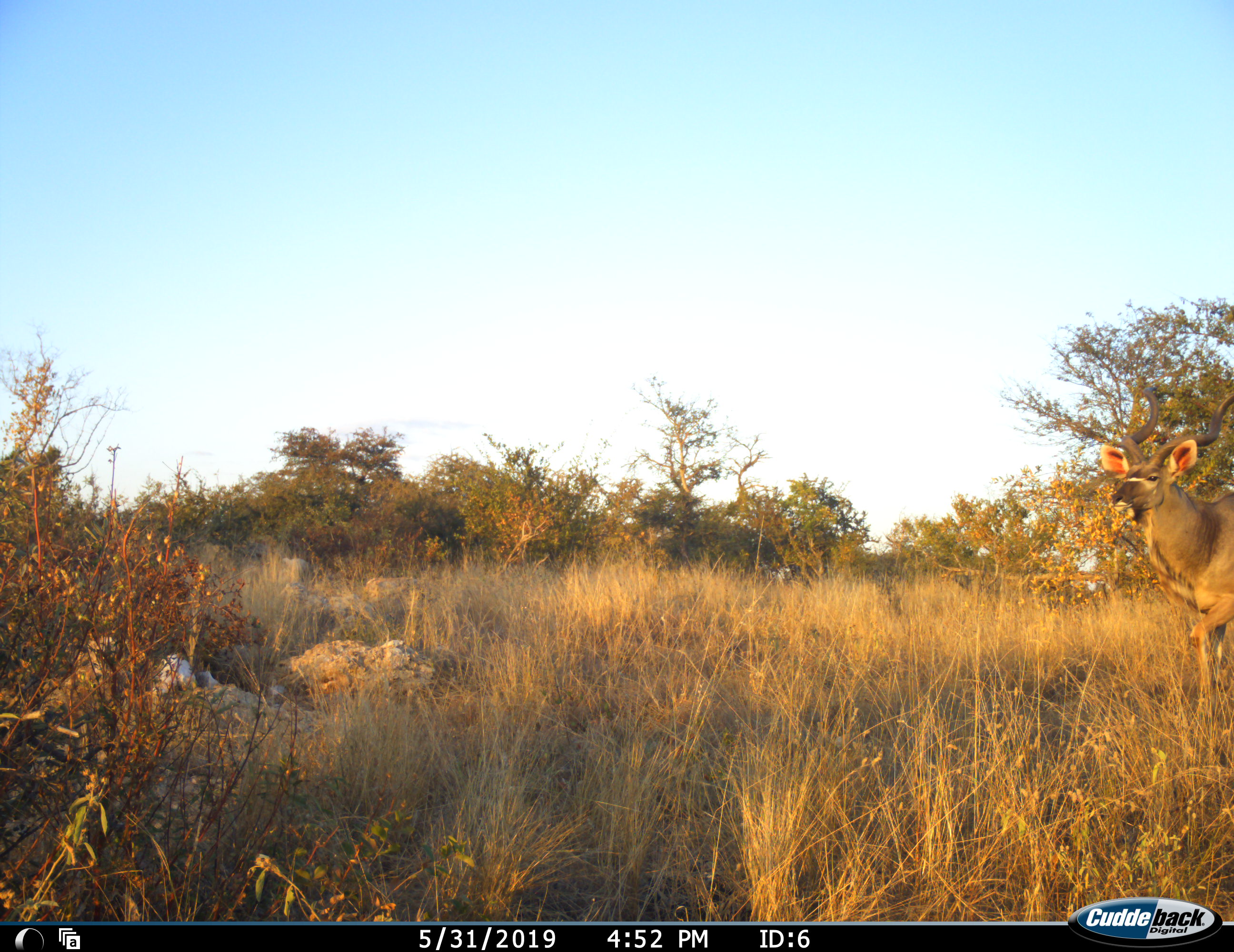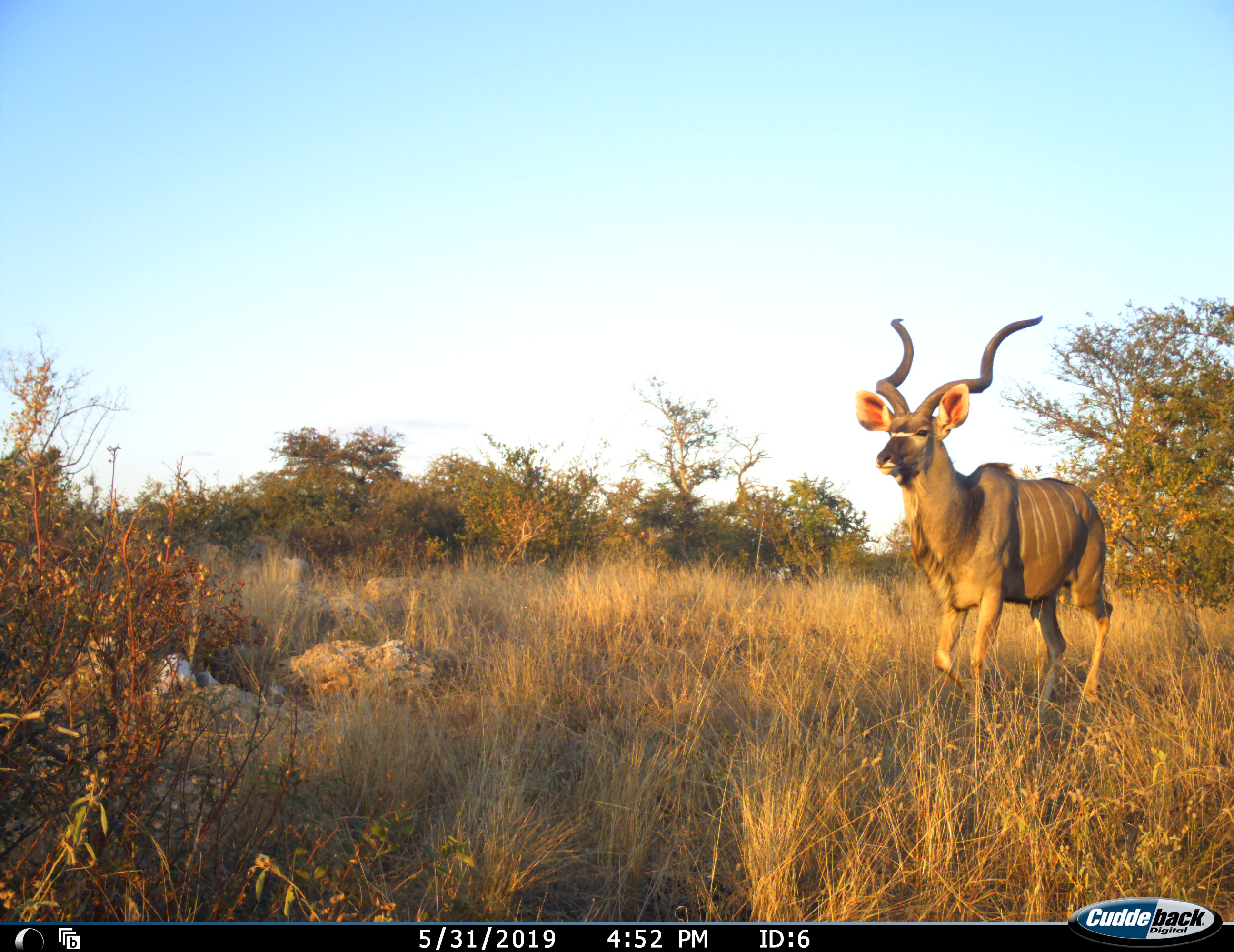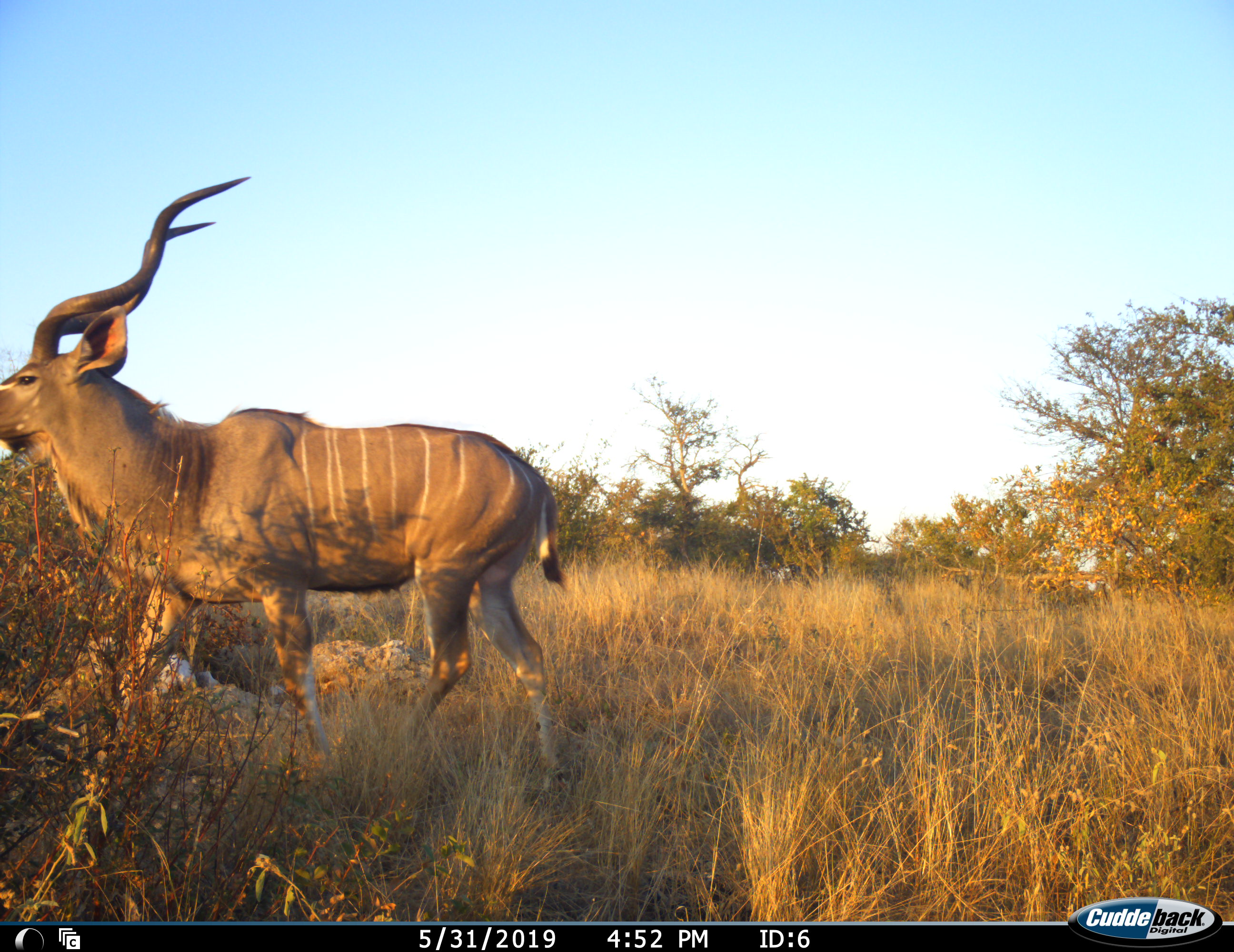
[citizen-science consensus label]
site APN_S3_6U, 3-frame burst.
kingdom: Animalia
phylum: Chordata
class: Mammalia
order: Artiodactyla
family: Bovidae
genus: Tragelaphus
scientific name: Tragelaphus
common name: kudu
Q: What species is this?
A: Kudu (Tragelaphus).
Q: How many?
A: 1.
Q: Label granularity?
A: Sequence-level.